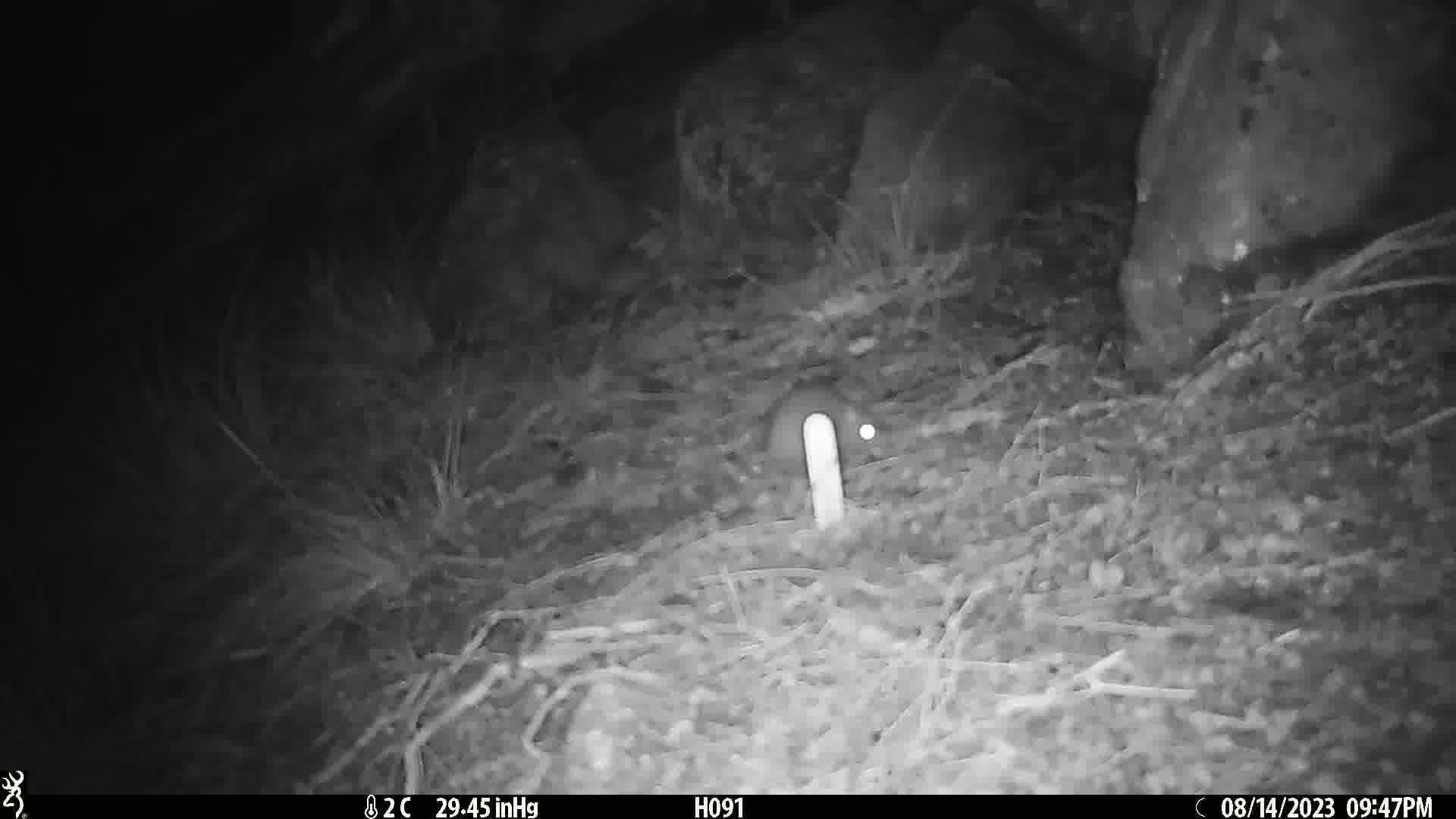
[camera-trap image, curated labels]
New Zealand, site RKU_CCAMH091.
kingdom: Animalia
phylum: Chordata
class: Mammalia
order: Rodentia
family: Muridae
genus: Rattus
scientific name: Rattus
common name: rat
Rat (Rattus).